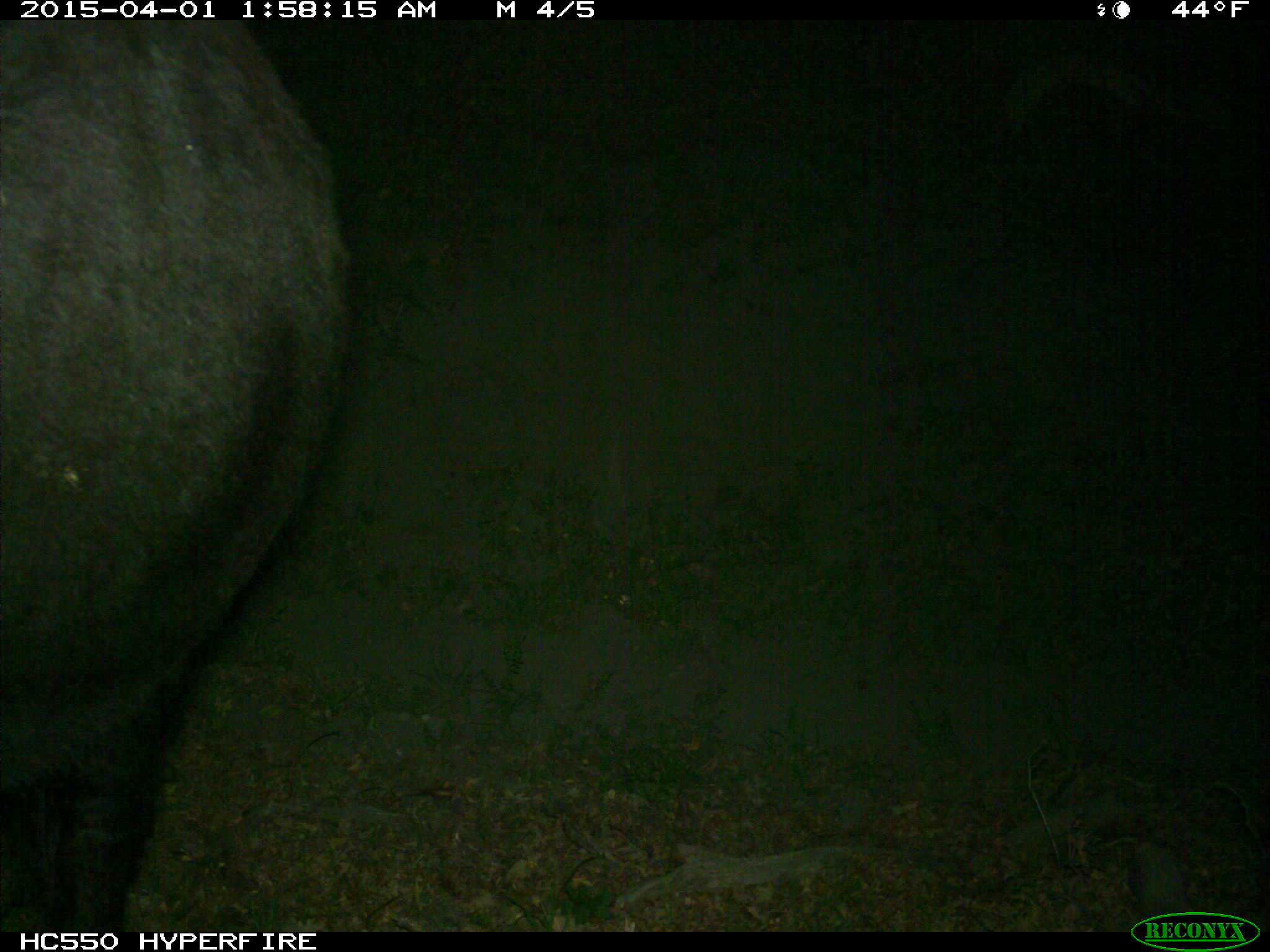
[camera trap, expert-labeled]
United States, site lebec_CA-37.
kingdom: Animalia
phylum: Chordata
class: Mammalia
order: Artiodactyla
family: Bovidae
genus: Bos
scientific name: Bos taurus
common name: domestic cow